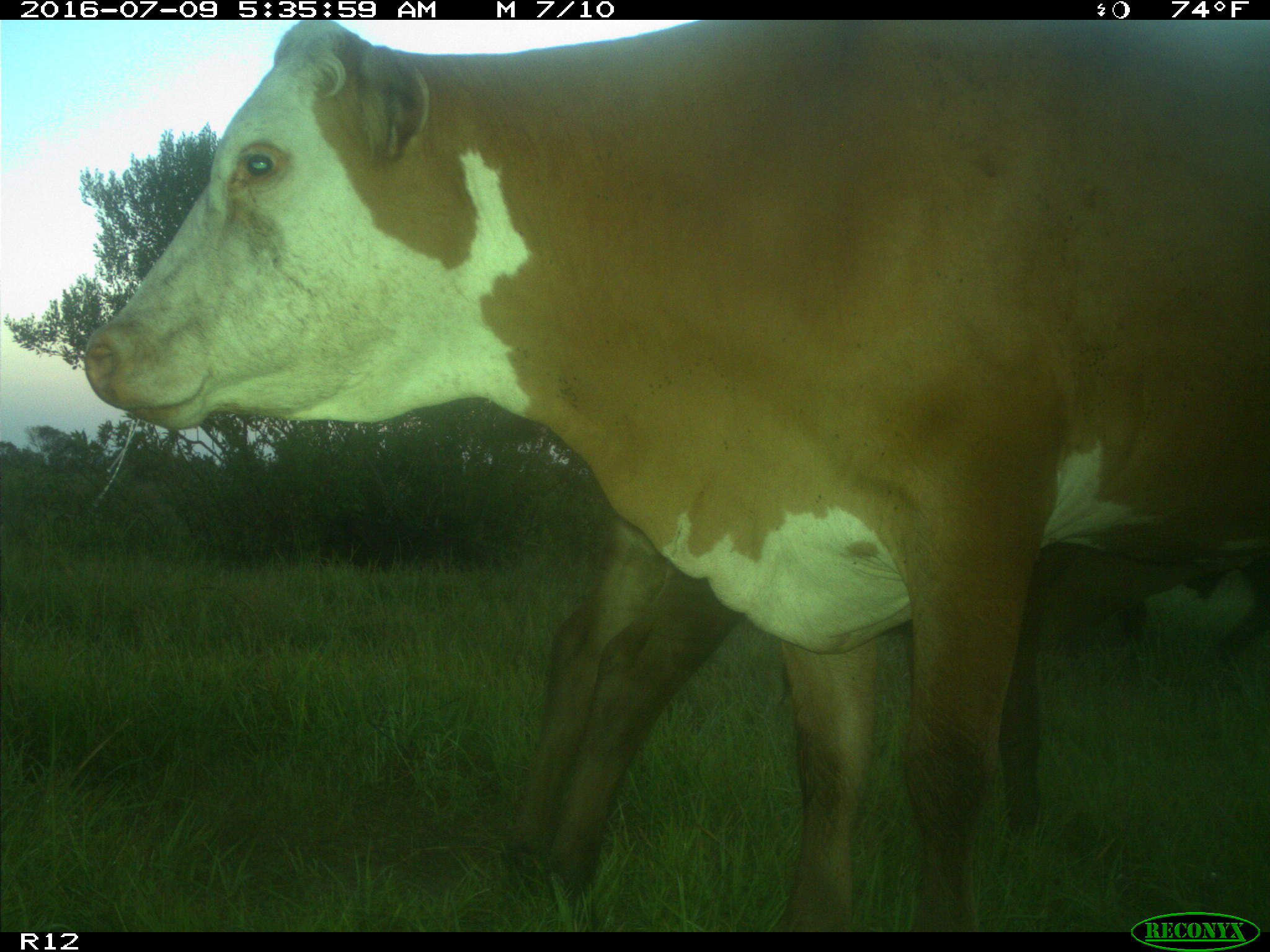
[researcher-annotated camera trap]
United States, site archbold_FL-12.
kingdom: Animalia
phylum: Chordata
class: Mammalia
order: Artiodactyla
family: Bovidae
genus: Bos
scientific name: Bos taurus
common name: domestic cow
Bos taurus (domestic cow).